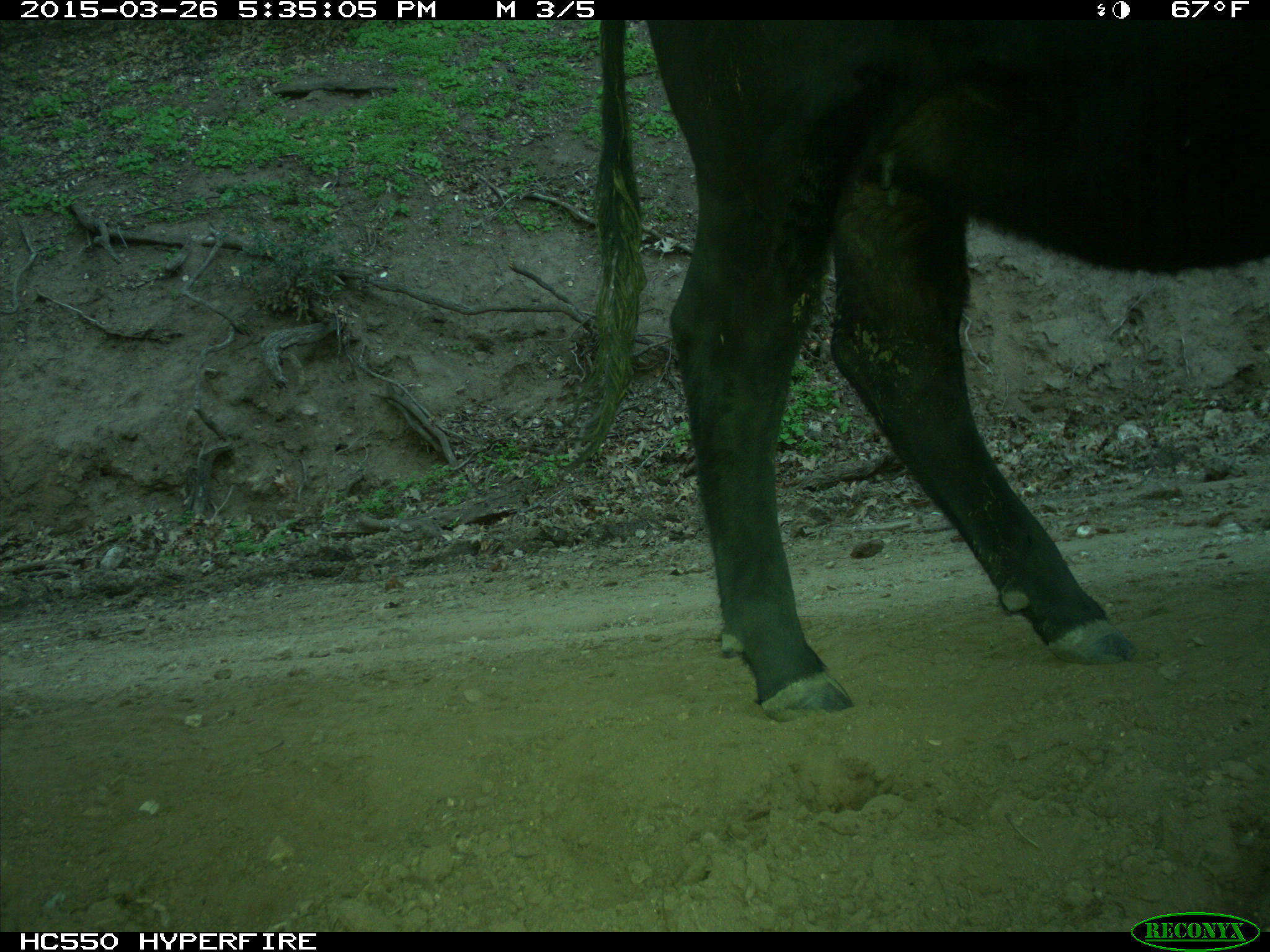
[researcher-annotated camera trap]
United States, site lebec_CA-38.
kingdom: Animalia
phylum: Chordata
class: Mammalia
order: Artiodactyla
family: Bovidae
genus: Bos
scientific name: Bos taurus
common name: domestic cow